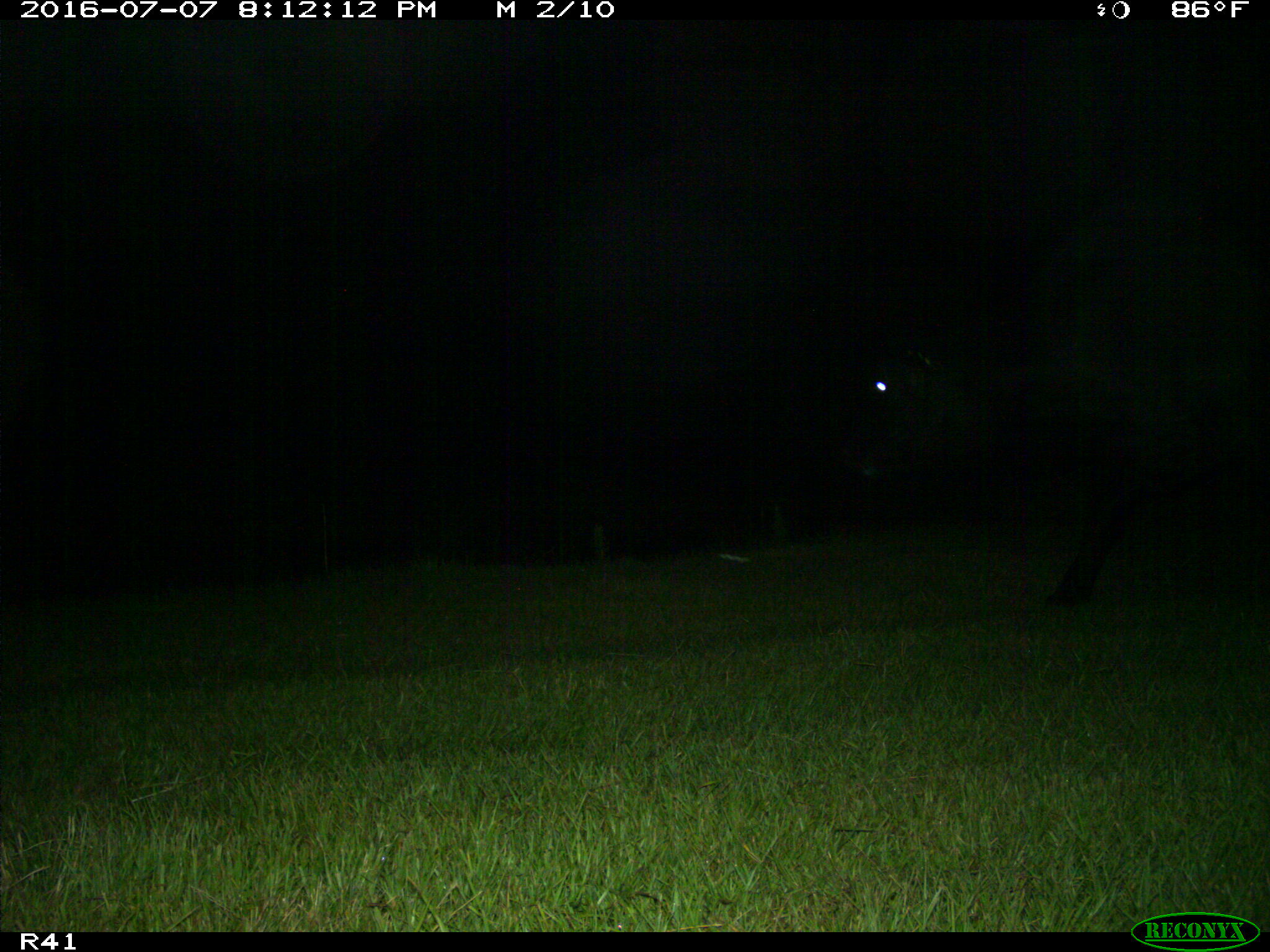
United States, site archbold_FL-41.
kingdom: Animalia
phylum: Chordata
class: Mammalia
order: Artiodactyla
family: Bovidae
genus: Bos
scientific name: Bos taurus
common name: domestic cow